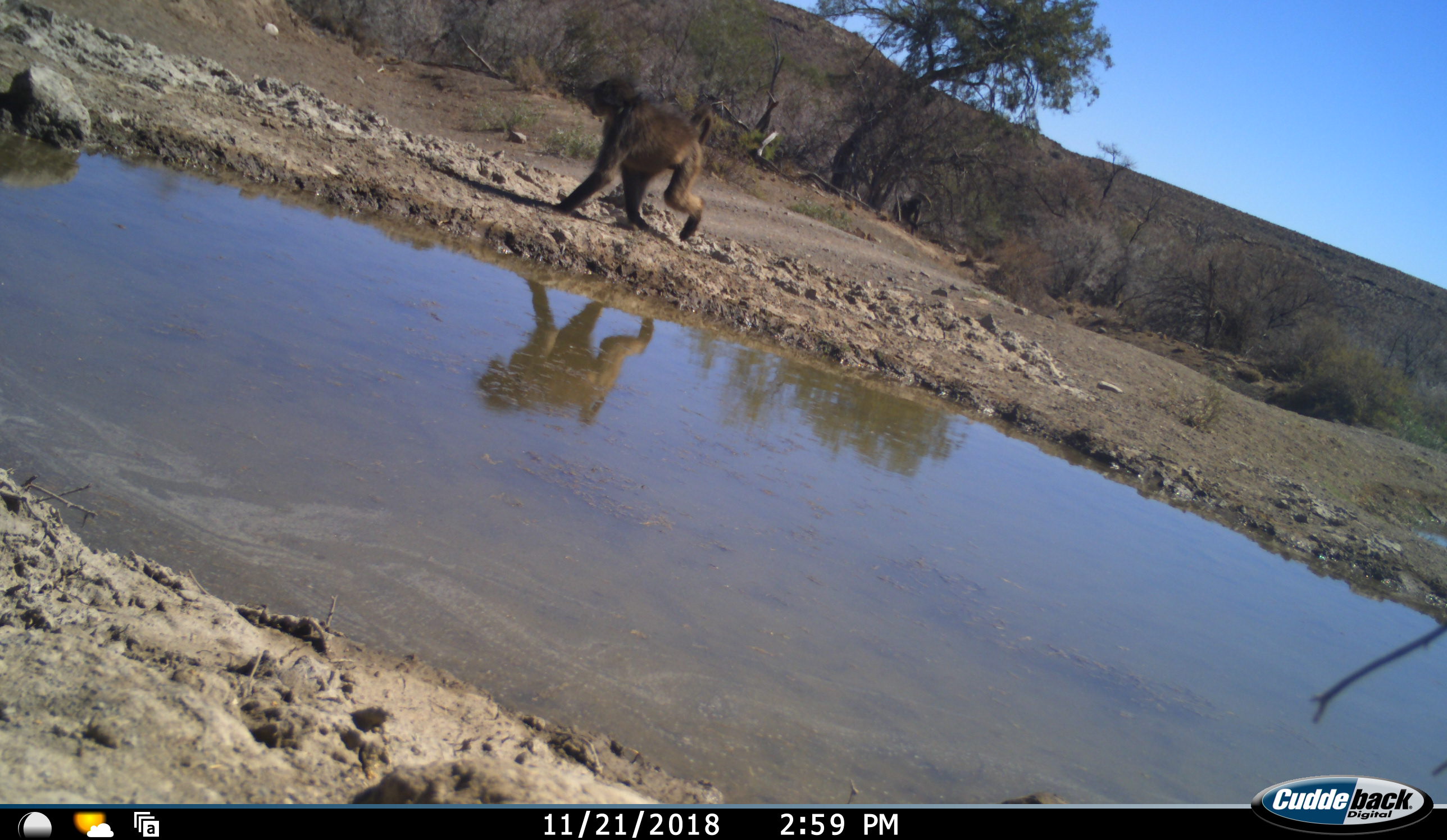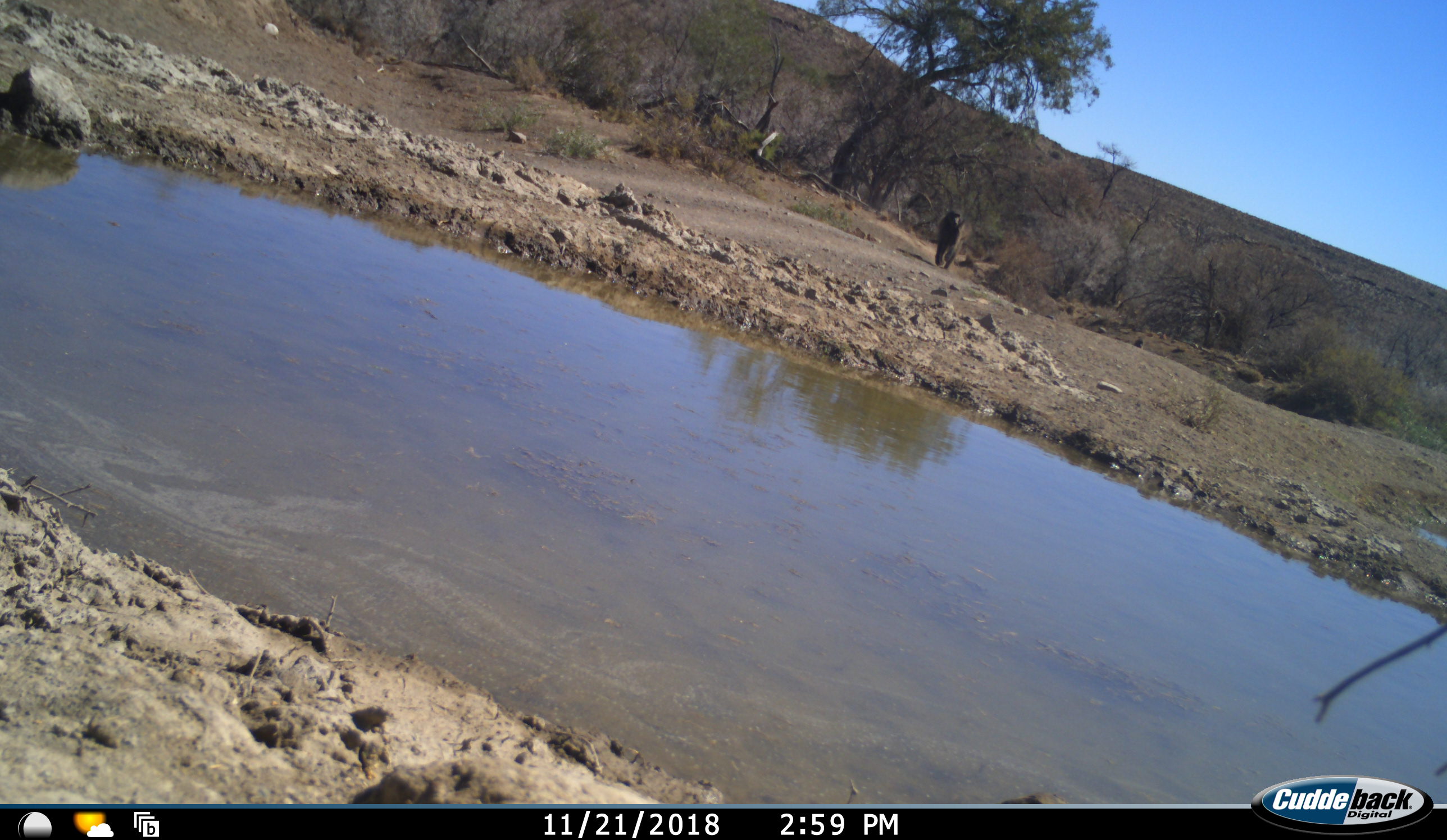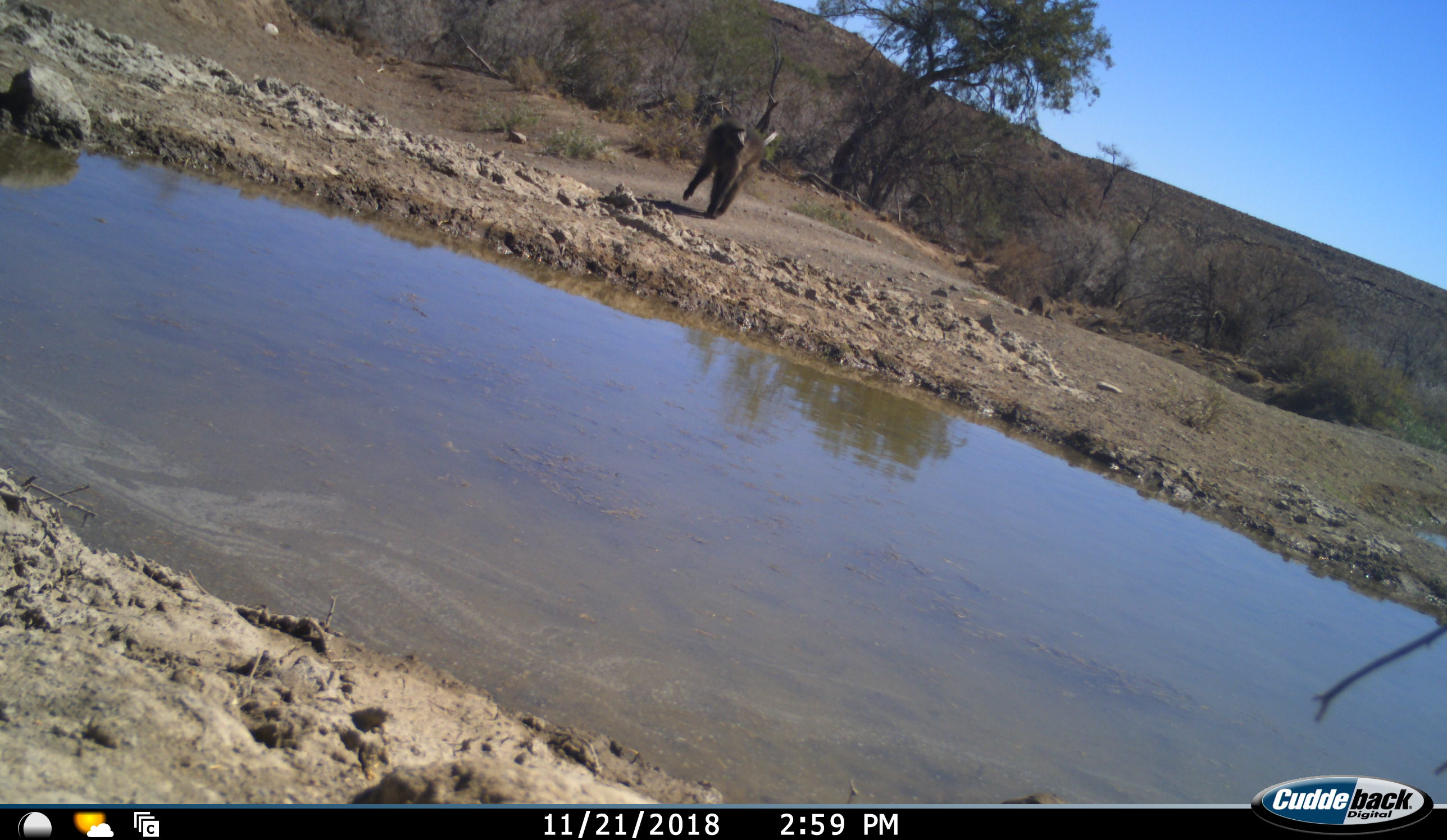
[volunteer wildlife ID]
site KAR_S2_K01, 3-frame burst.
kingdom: Animalia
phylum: Chordata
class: Mammalia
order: Primates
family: Cercopithecidae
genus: Papio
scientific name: Papio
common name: baboon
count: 2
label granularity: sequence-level